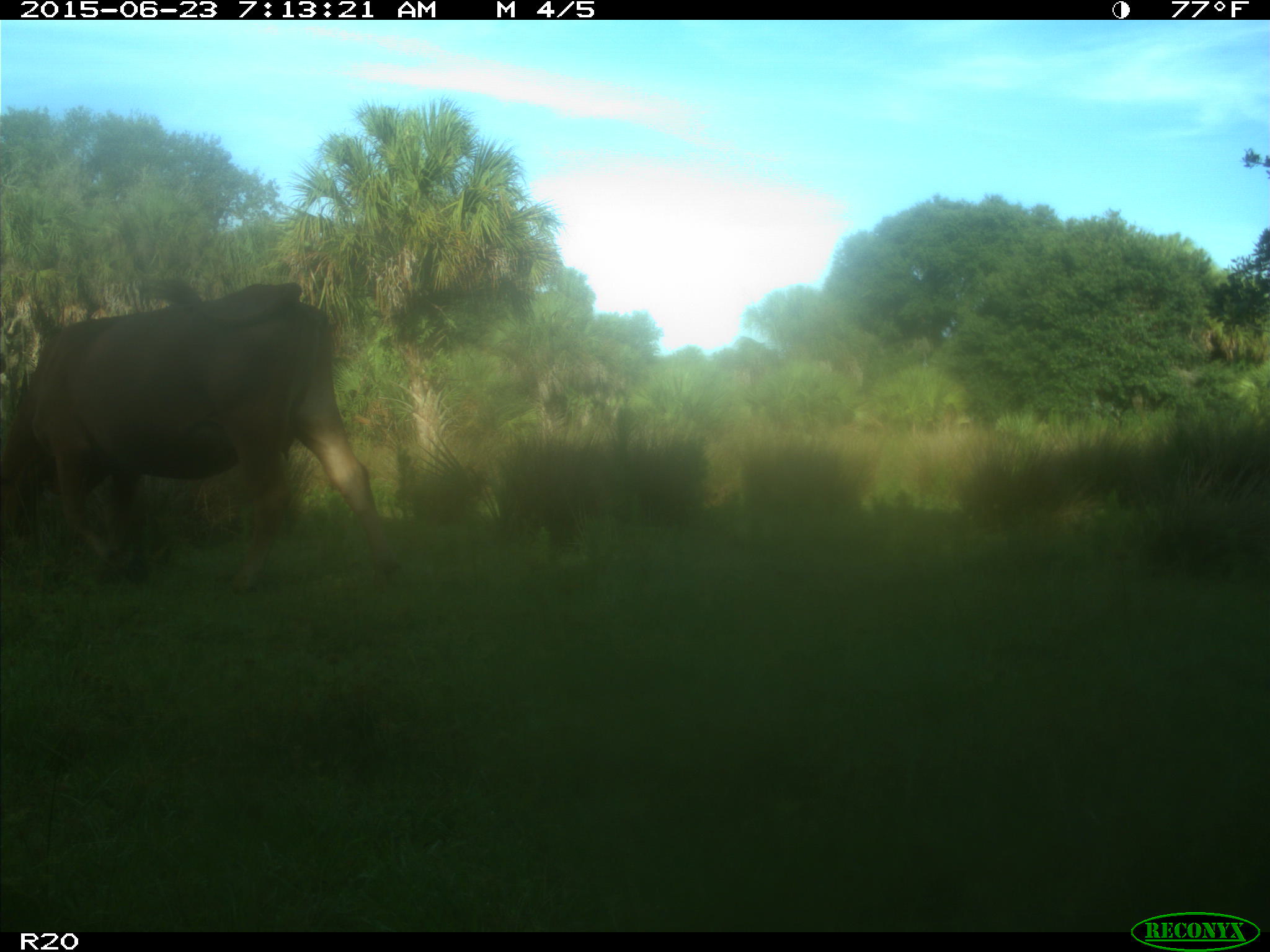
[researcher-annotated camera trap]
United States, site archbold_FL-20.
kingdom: Animalia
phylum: Chordata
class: Mammalia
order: Artiodactyla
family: Bovidae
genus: Bos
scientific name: Bos taurus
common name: domestic cow